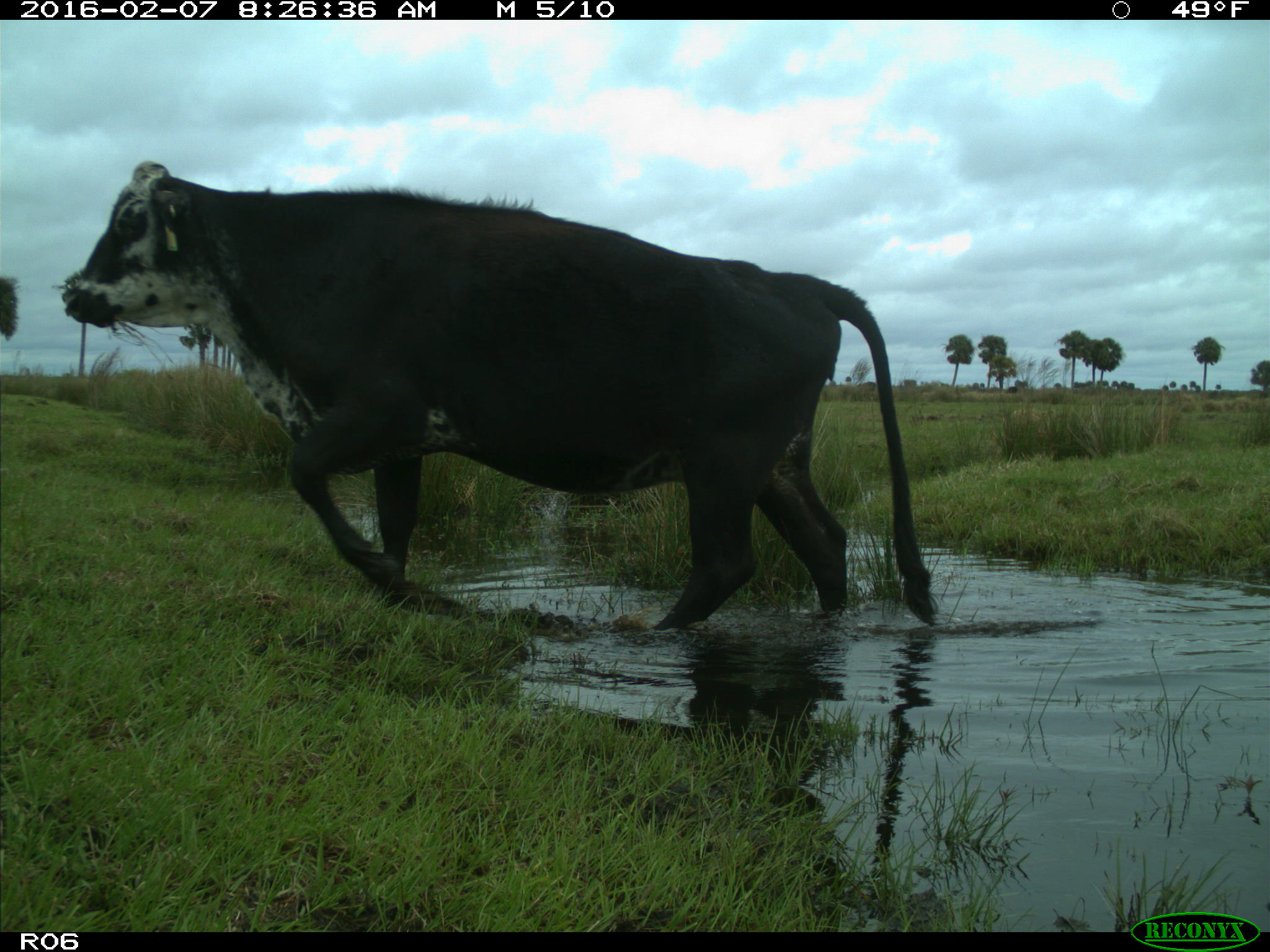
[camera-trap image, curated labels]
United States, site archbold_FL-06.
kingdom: Animalia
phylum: Chordata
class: Mammalia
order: Artiodactyla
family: Bovidae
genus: Bos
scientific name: Bos taurus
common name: domestic cow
Bos taurus (domestic cow).